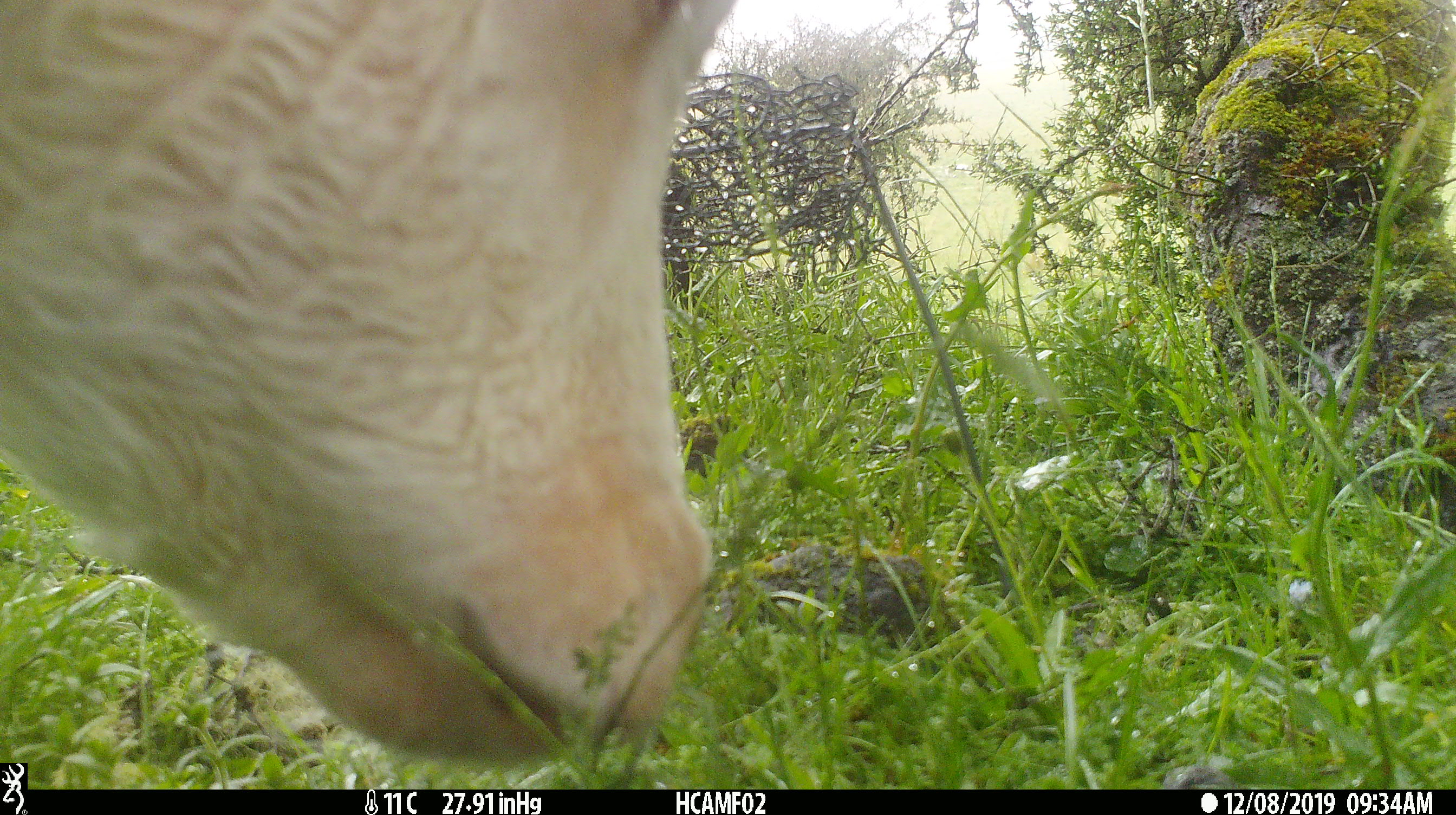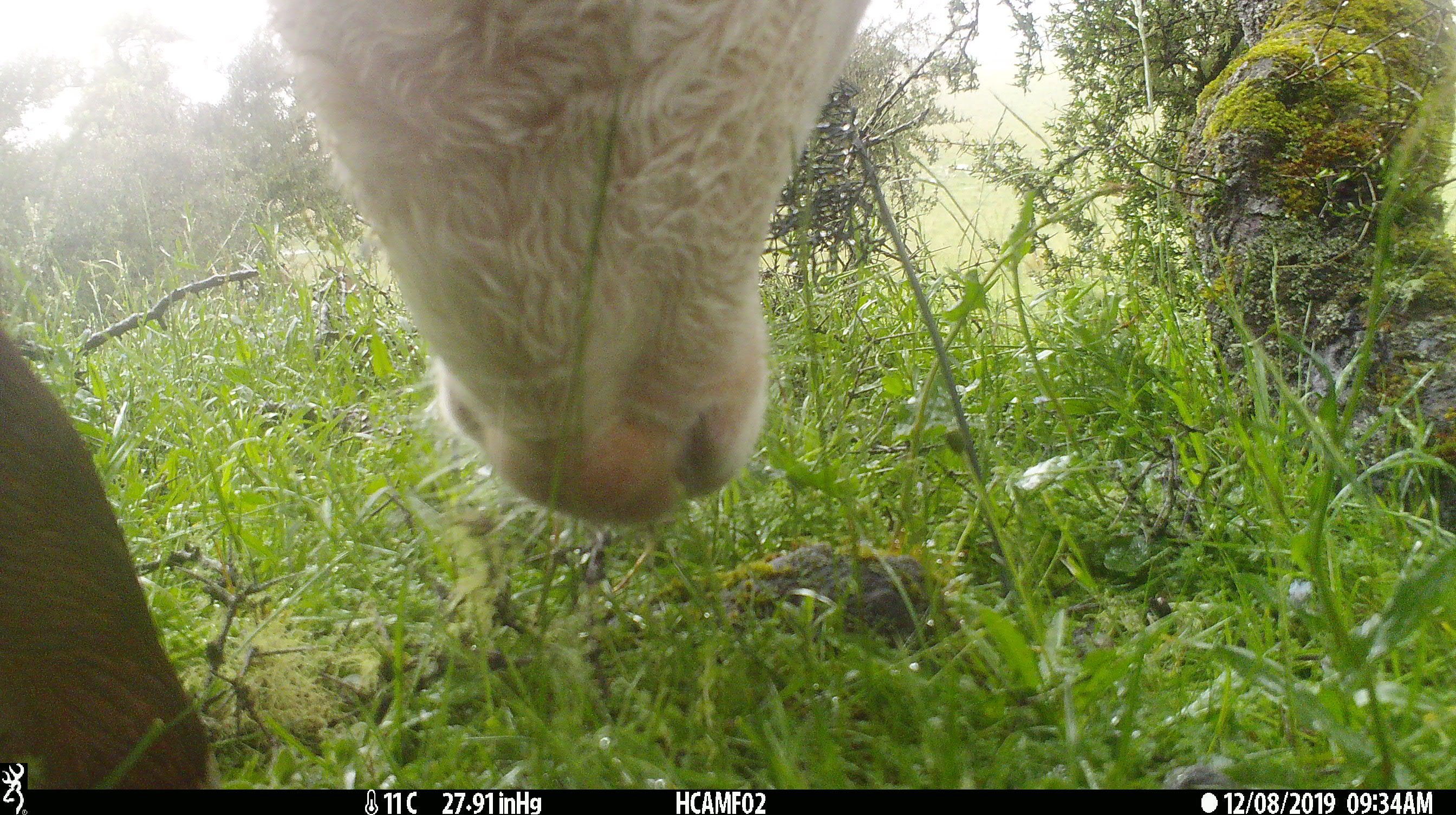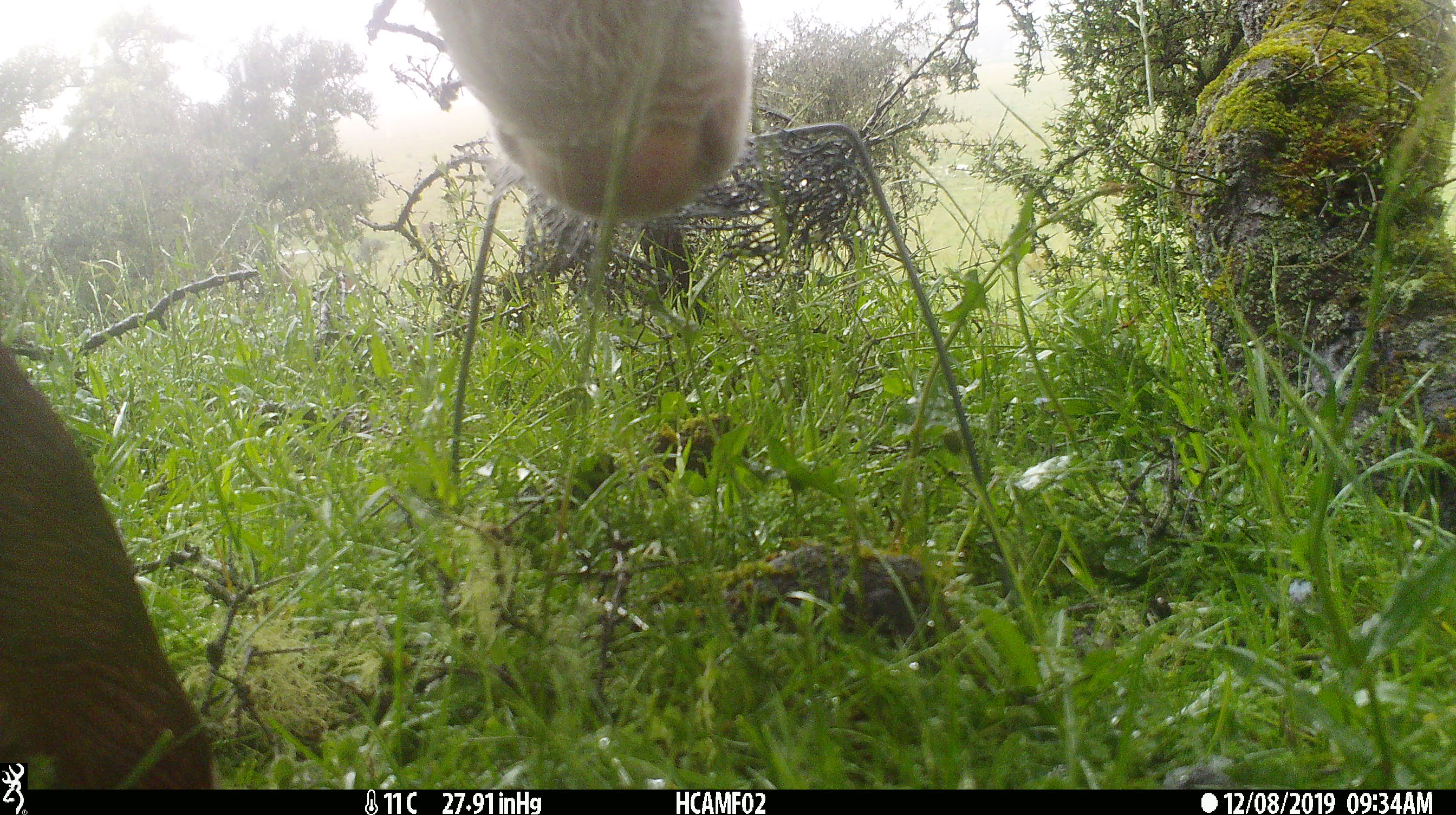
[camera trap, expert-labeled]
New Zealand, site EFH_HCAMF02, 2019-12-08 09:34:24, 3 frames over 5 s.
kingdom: Animalia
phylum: Chordata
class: Mammalia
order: Artiodactyla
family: Bovidae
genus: Bos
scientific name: Bos taurus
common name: domestic cow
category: cow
Cow (domestic cow) (Bos taurus).